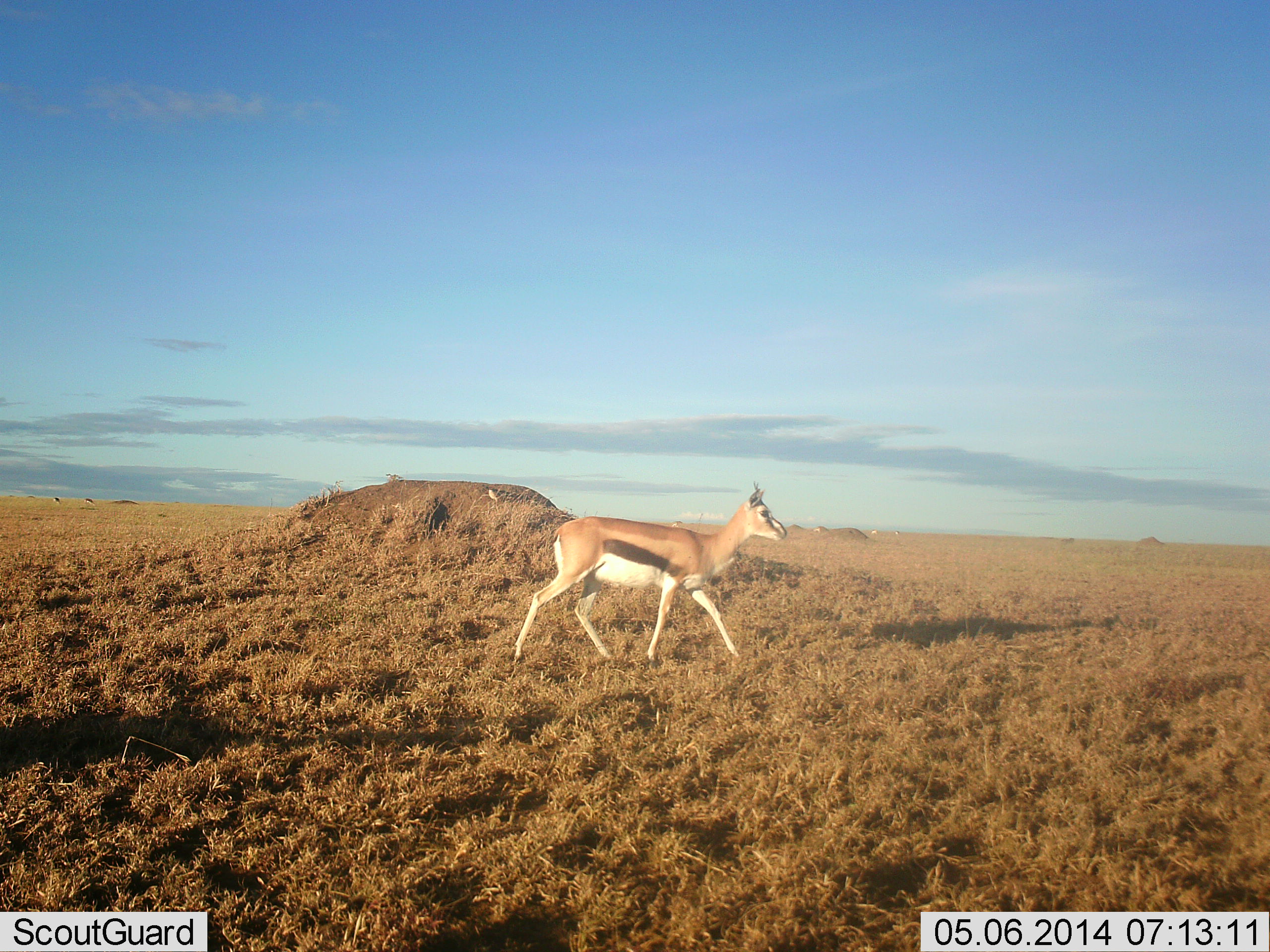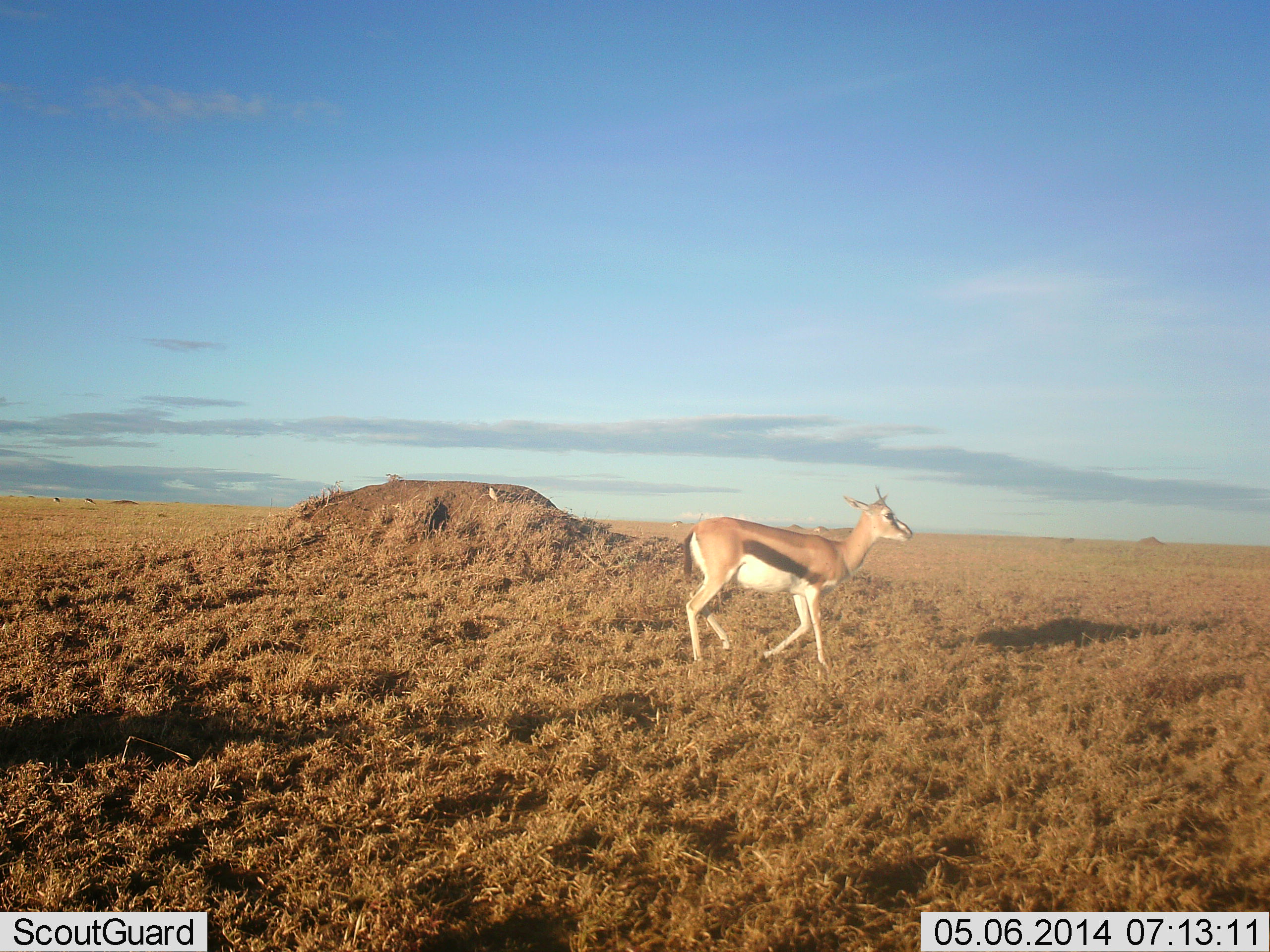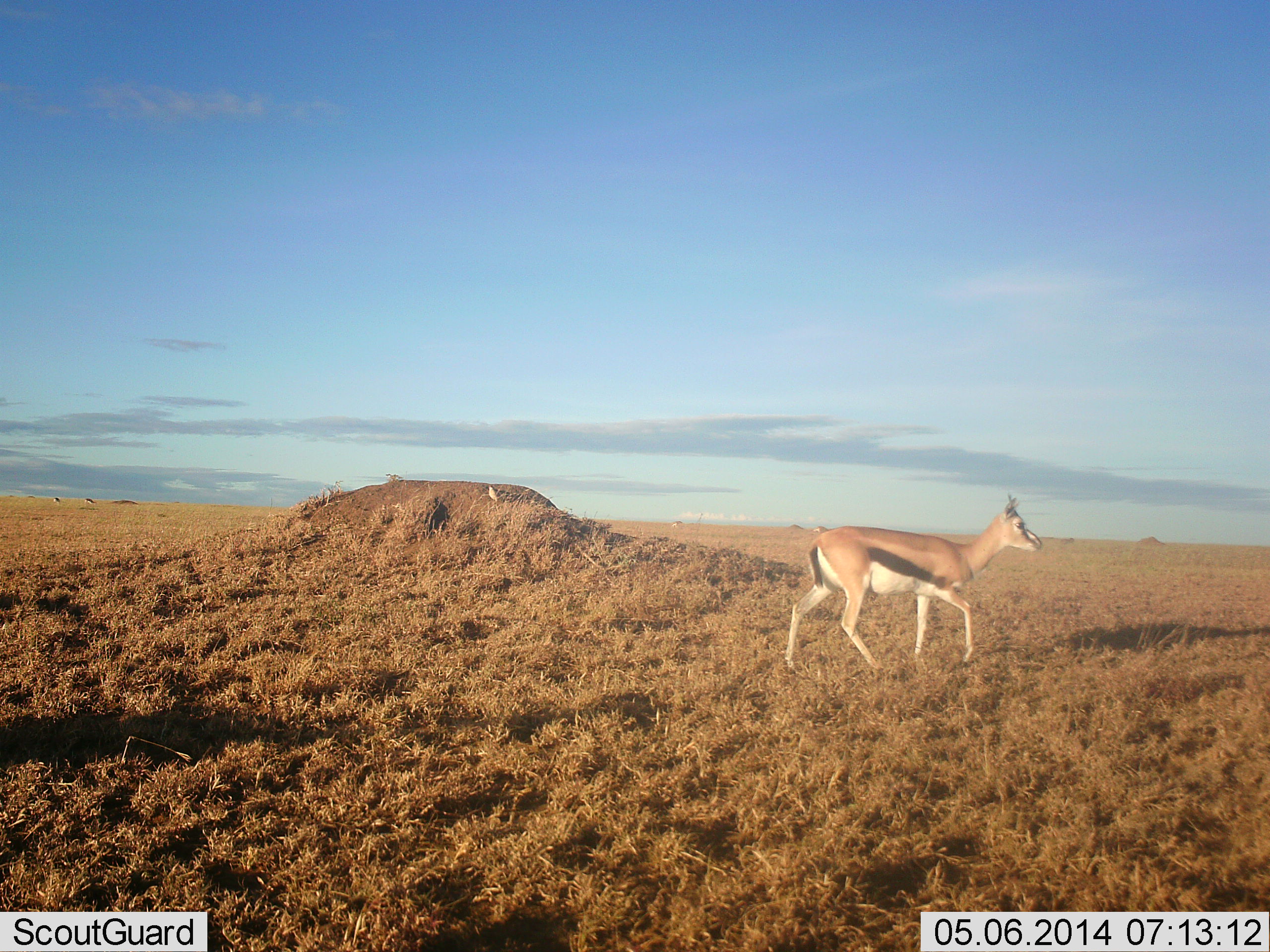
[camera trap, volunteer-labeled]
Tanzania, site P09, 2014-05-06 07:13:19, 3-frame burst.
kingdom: Animalia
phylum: Chordata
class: Mammalia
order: Artiodactyla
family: Bovidae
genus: Eudorcas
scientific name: Eudorcas thomsonii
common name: thomson's gazelle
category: gazellethomsons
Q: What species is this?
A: Gazellethomsons (thomson's gazelle) (Eudorcas thomsonii).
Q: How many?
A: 1.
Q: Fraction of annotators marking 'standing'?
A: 8%.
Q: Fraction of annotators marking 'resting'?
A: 0%.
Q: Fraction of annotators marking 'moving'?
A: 92%.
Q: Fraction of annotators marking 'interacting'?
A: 0%.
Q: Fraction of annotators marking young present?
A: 0%.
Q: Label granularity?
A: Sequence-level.